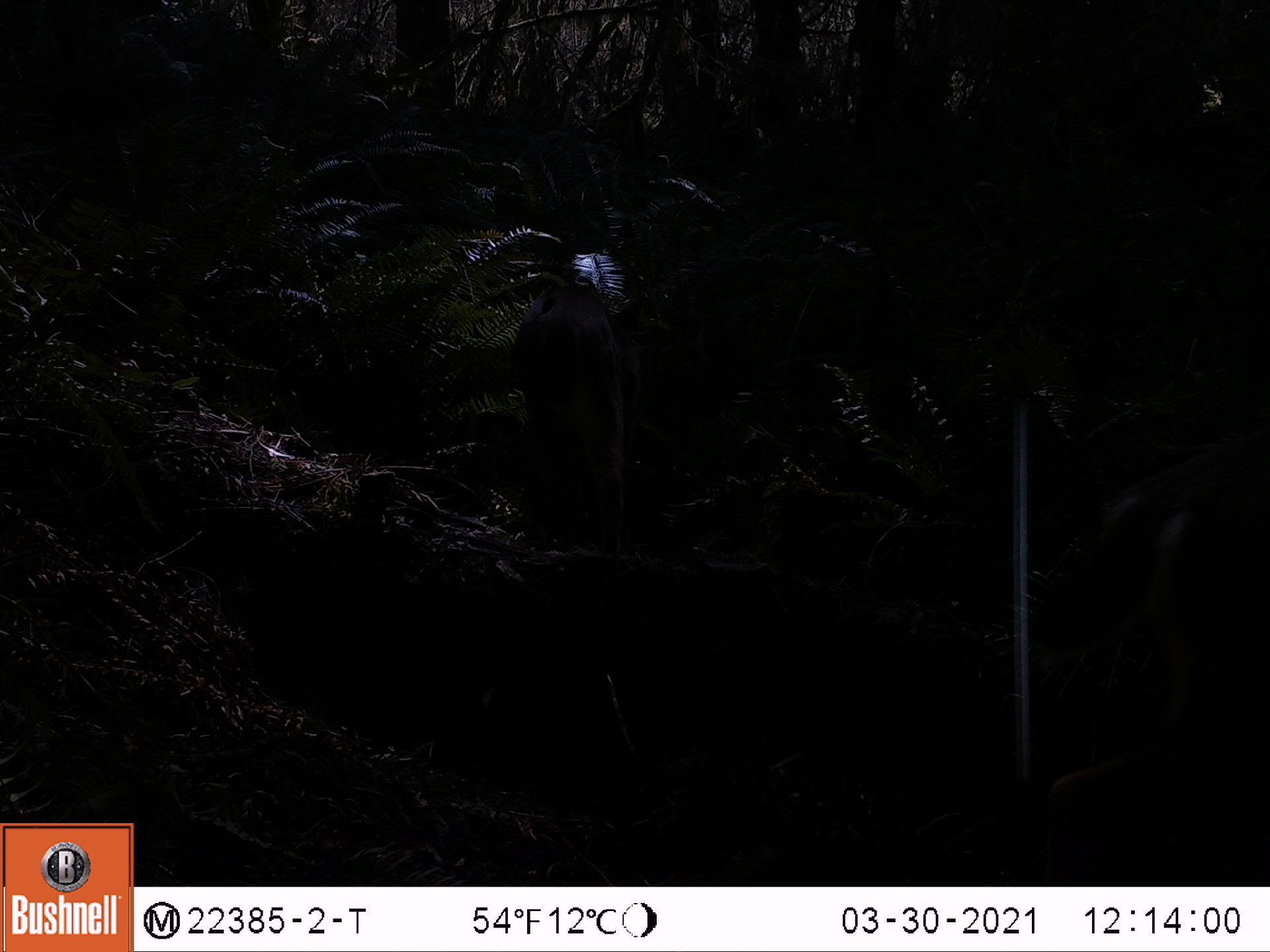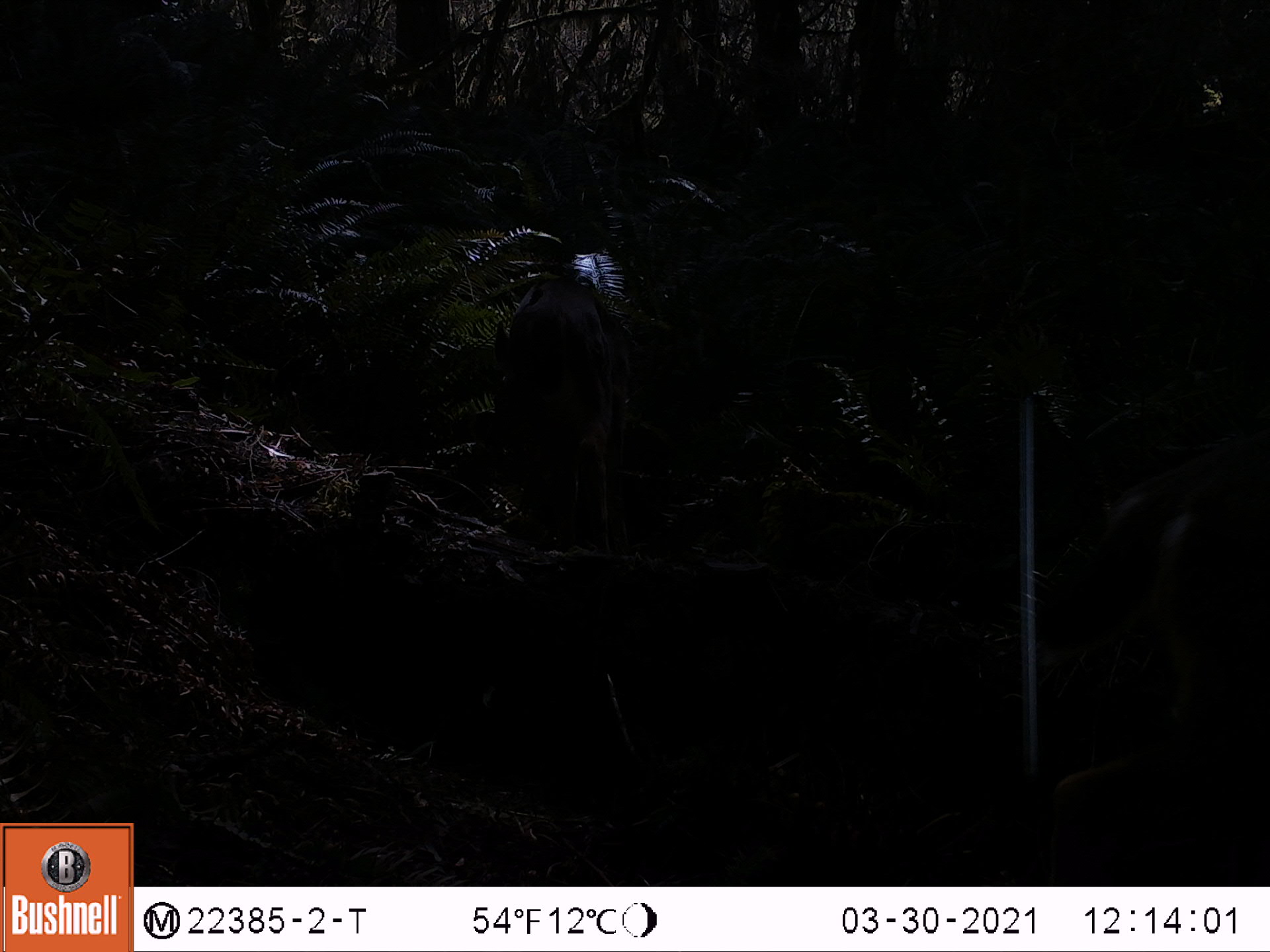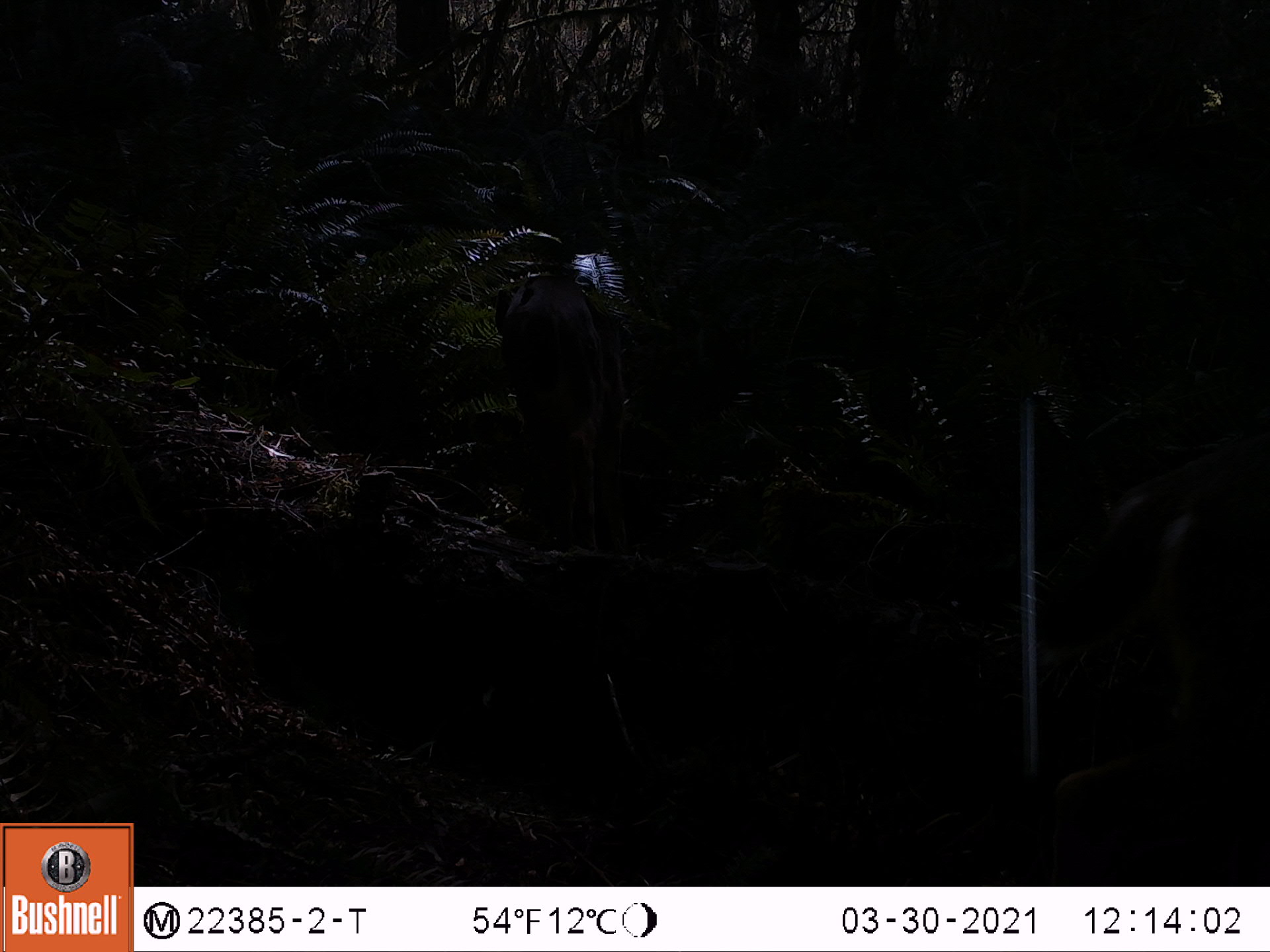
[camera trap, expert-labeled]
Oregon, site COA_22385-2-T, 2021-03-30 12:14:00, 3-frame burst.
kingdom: Animalia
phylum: Chordata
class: Mammalia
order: Artiodactyla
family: Cervidae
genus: Odocoileus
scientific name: Odocoileus hemionus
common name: black-tailed deer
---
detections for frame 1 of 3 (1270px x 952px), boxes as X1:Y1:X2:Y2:
black-tailed deer: 1040:424:1264:879; 499:276:650:540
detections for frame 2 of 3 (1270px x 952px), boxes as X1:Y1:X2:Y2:
black-tailed deer: 1038:435:1269:883; 488:267:636:549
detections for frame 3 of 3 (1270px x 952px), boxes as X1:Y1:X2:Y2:
black-tailed deer: 1030:426:1267:880; 479:267:648:551